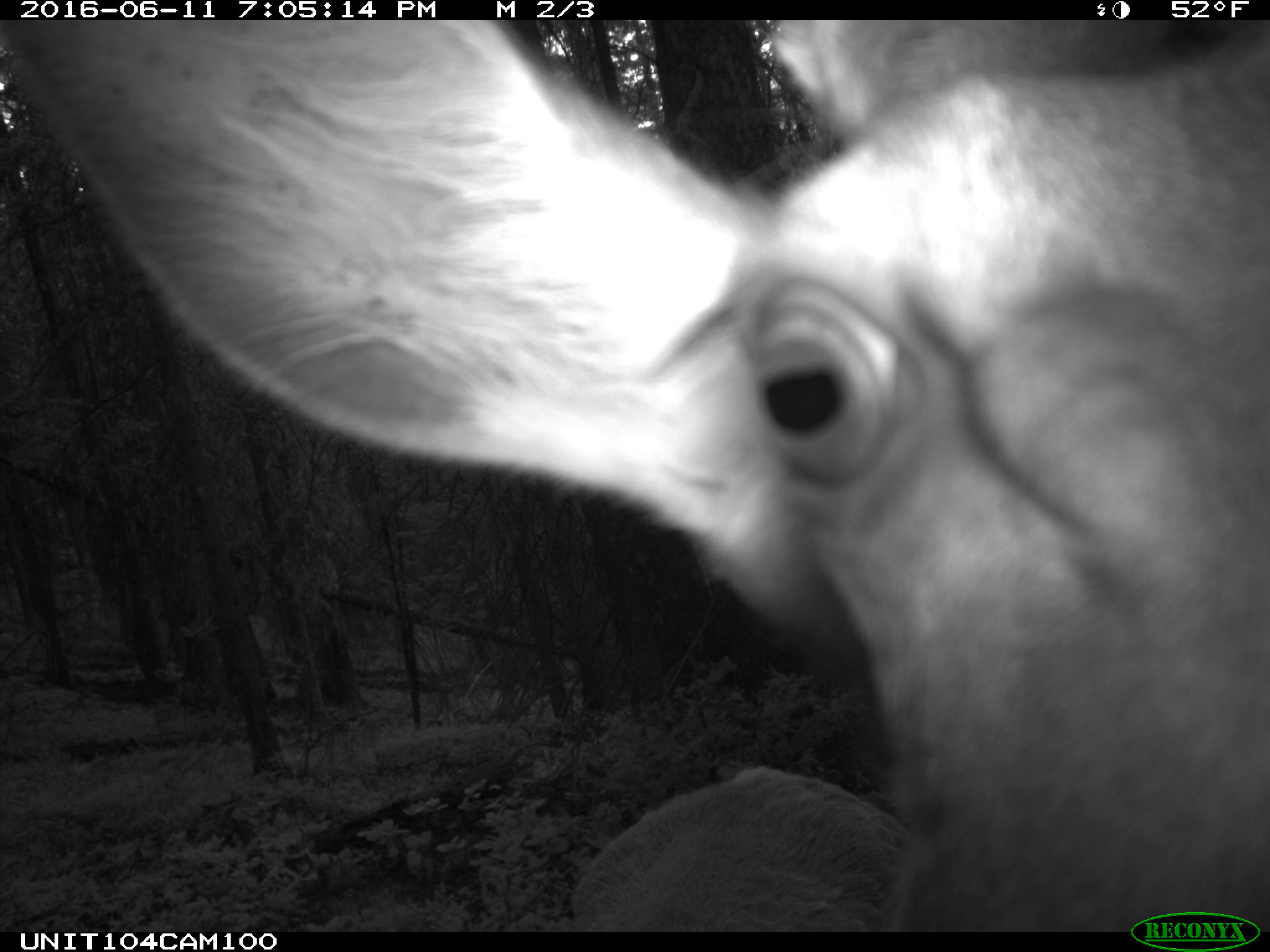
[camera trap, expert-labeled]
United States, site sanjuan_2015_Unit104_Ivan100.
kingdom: Animalia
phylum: Chordata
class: Mammalia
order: Artiodactyla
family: Cervidae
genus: Cervus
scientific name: Cervus elaphus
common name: red deer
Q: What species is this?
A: Cervus elaphus (red deer).